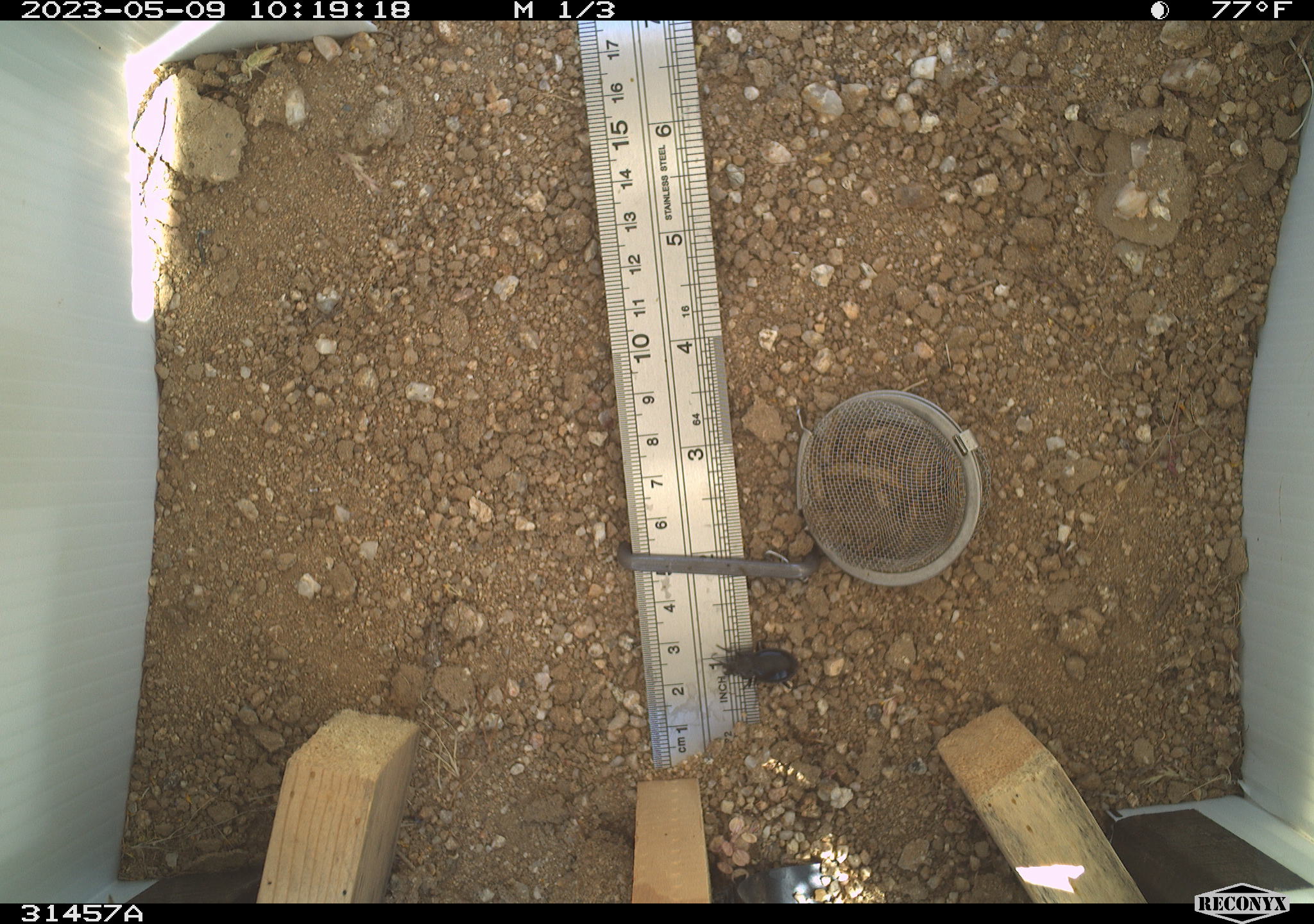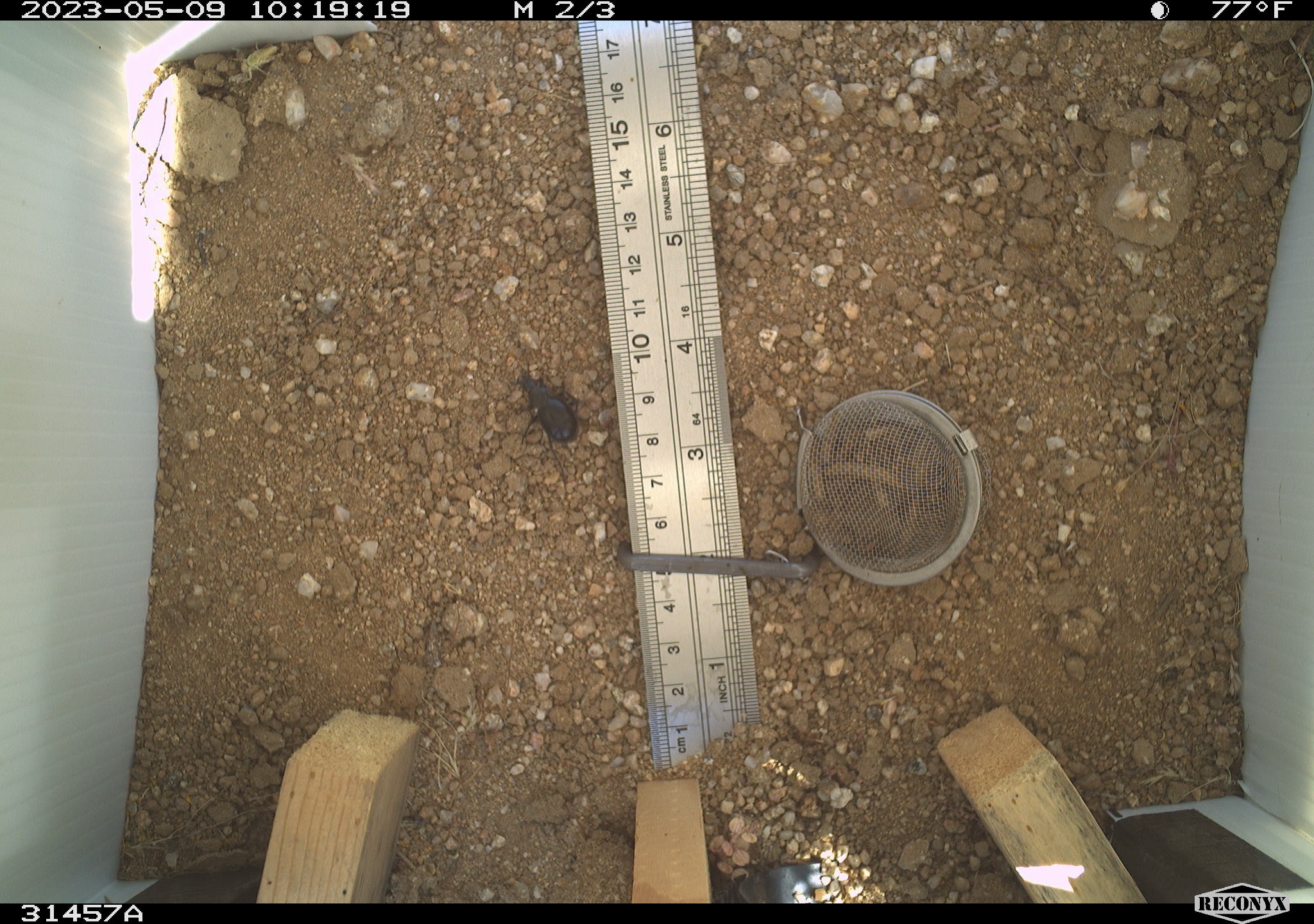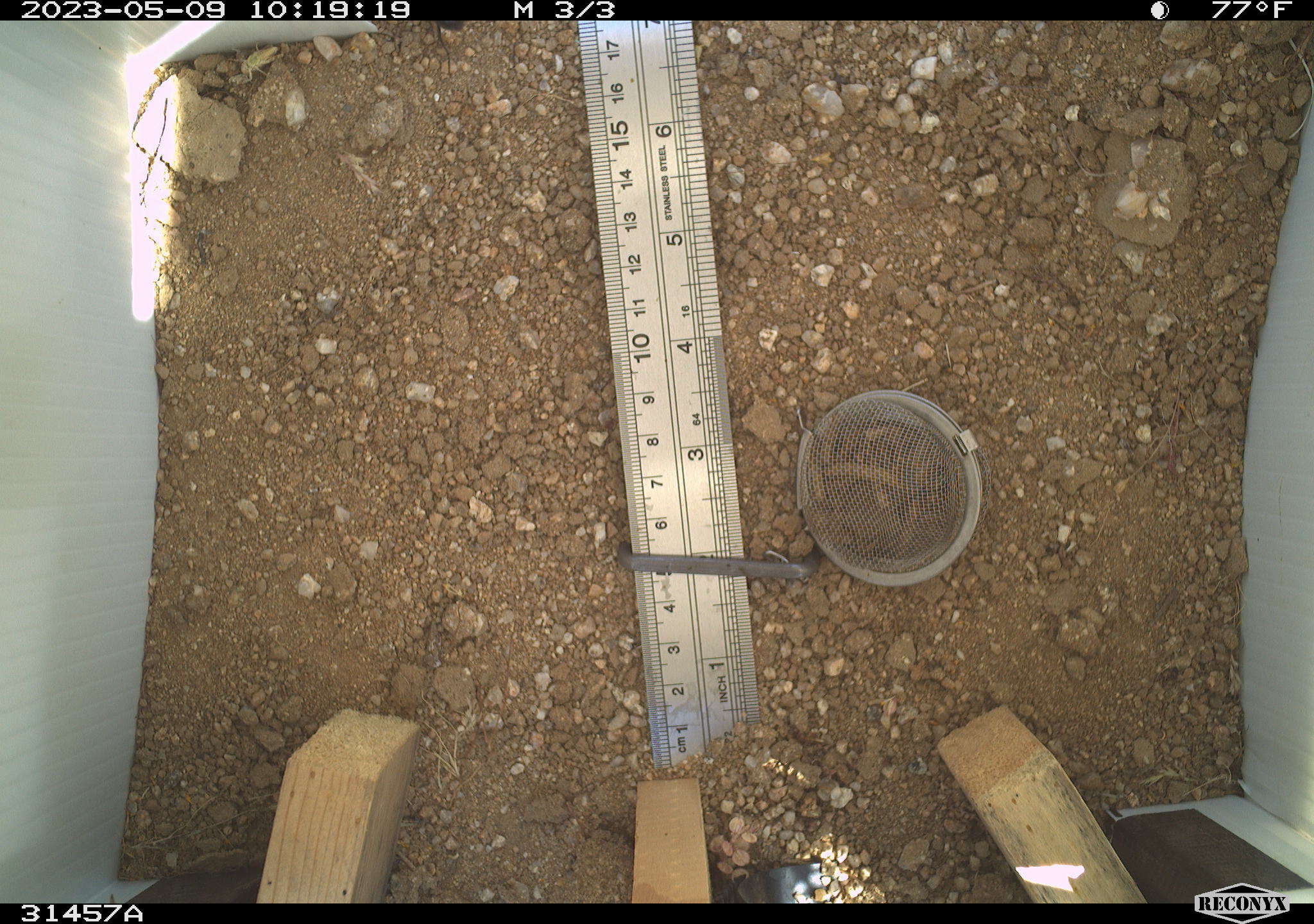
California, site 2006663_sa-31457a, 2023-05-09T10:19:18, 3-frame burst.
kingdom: Animalia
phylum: Arthropoda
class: Insecta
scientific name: Insecta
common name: insect